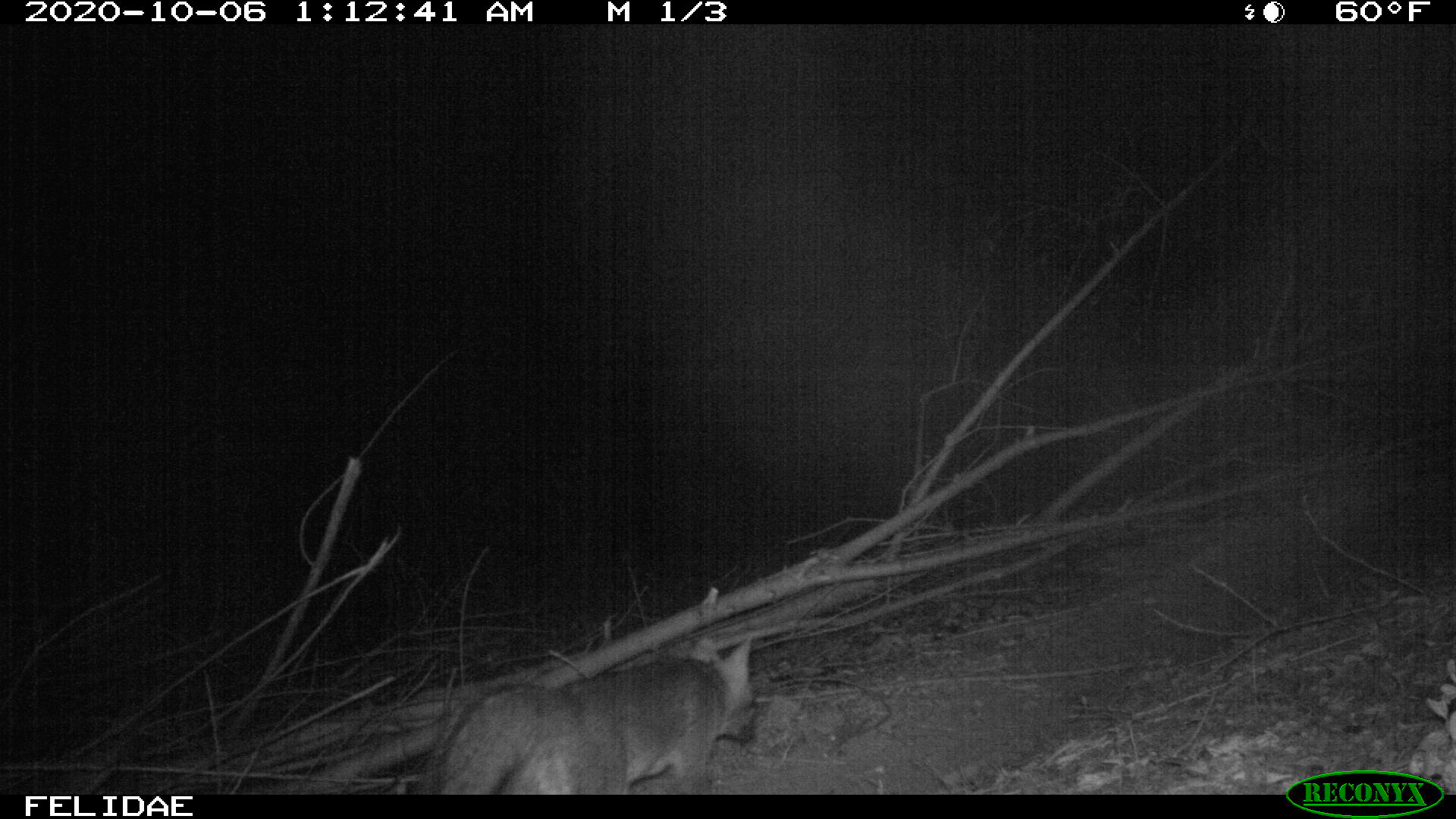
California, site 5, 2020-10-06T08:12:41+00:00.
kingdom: Animalia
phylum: Chordata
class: Mammalia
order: Carnivora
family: Canidae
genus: Urocyon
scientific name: Urocyon cinereoargenteus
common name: gray fox